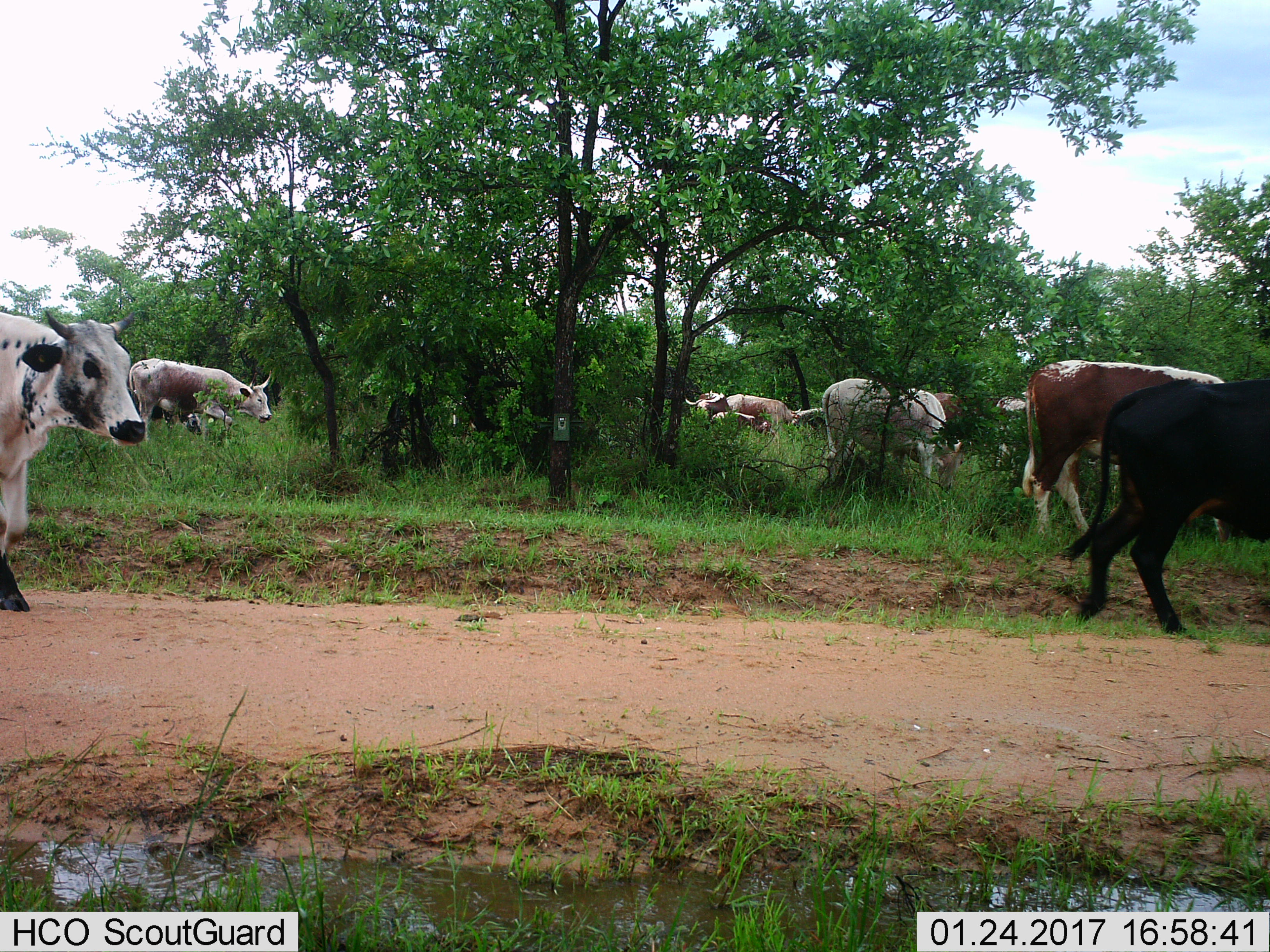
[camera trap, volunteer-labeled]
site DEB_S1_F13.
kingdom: Animalia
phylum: Chordata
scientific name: Vertebrata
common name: domestic animal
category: domesticanimal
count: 11-50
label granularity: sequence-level